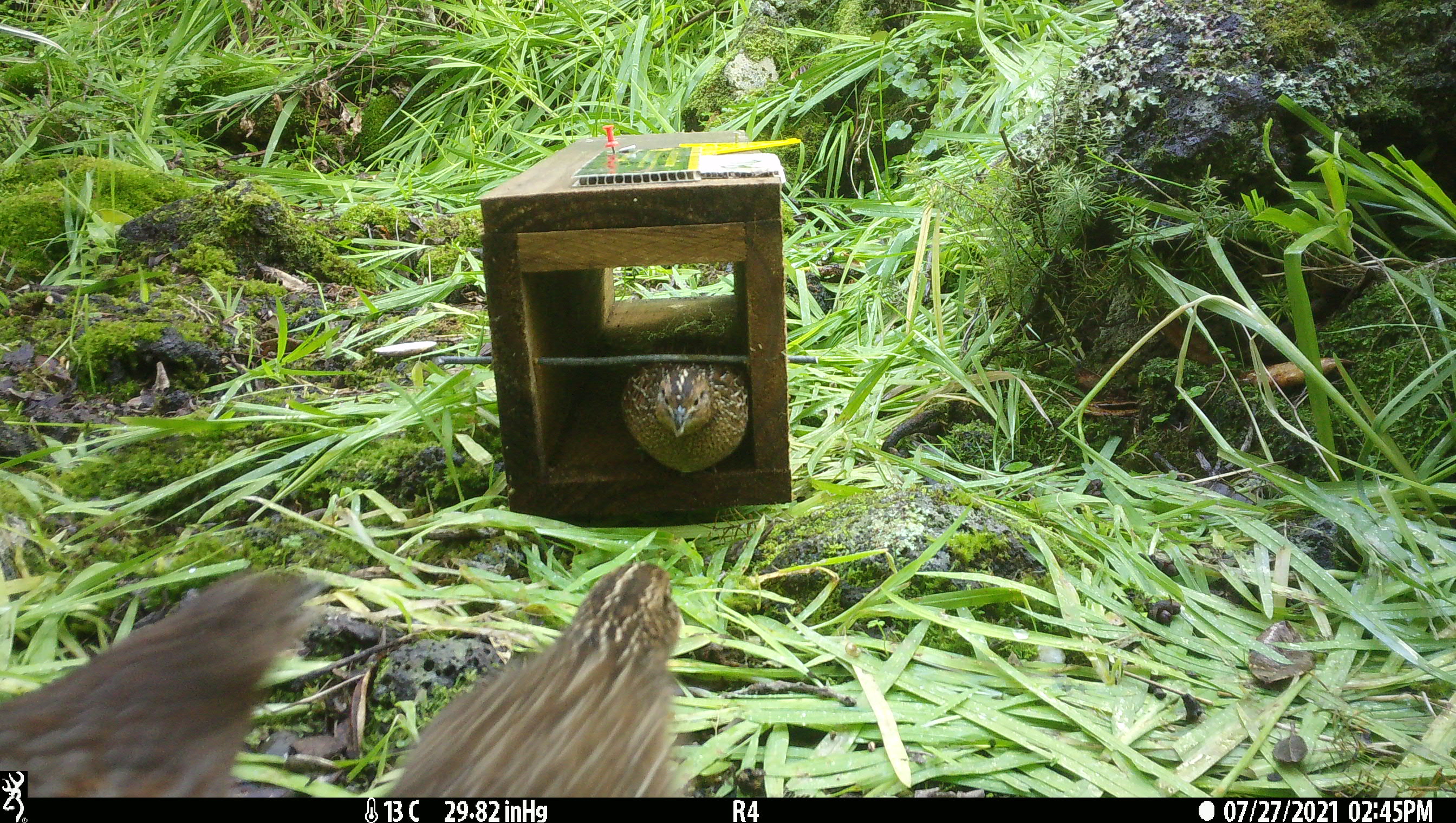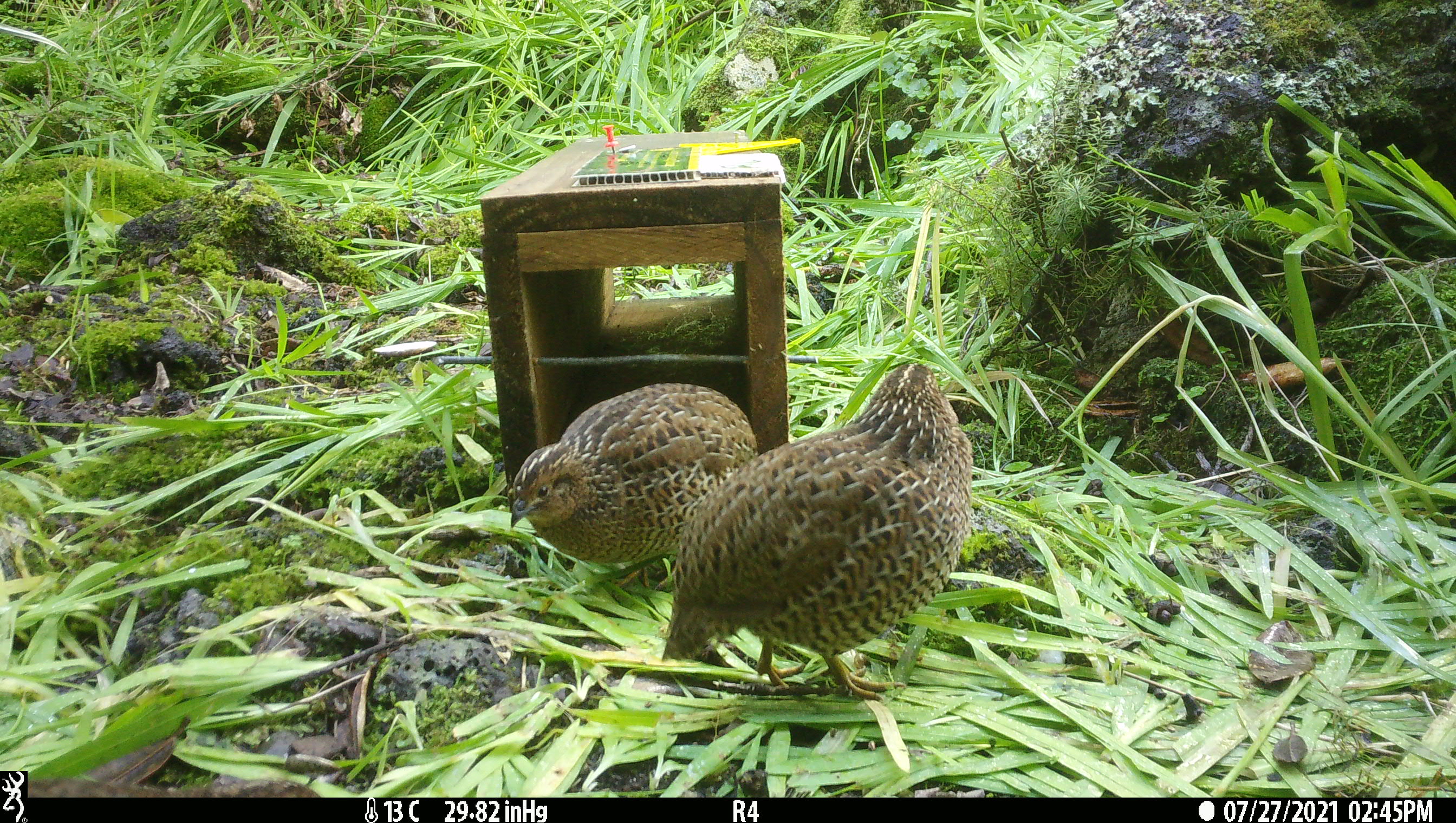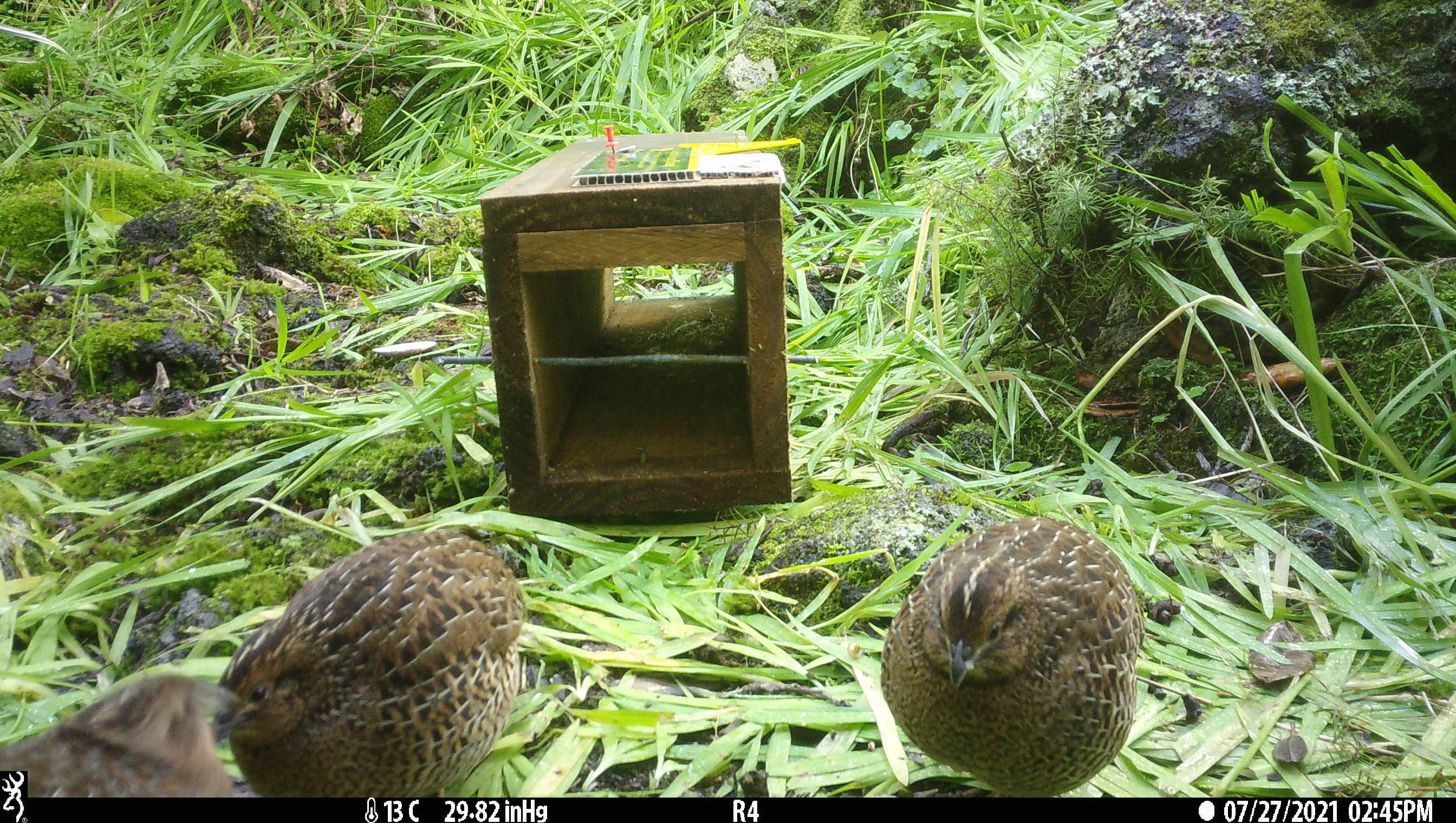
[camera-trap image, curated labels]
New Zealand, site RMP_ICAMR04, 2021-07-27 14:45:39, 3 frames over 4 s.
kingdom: Animalia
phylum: Chordata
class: Aves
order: Galliformes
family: Phasianidae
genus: Synoicus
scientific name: Synoicus ypsilophorus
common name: brown quail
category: quail brown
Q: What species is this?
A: Quail brown (brown quail) (Synoicus ypsilophorus).